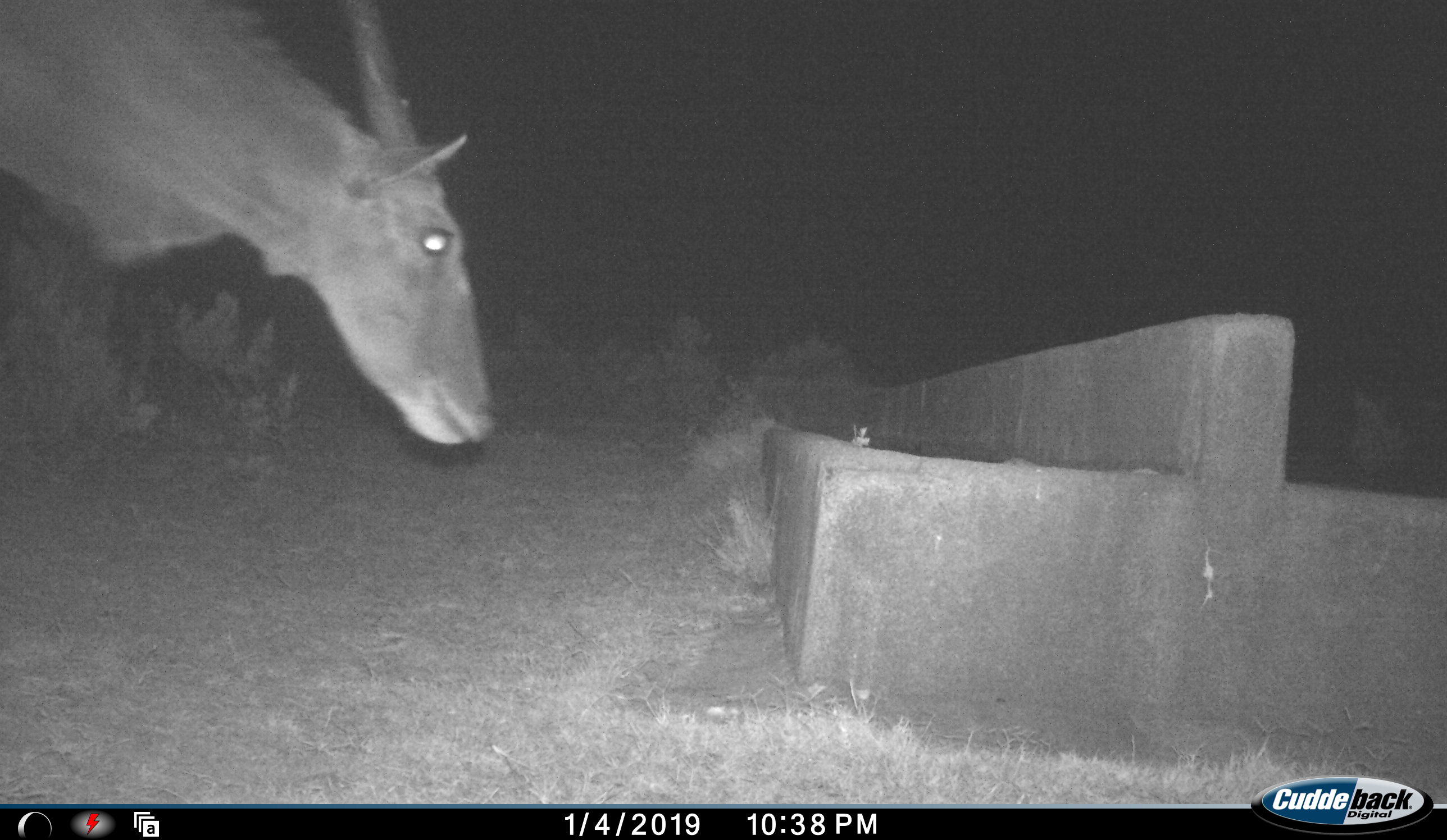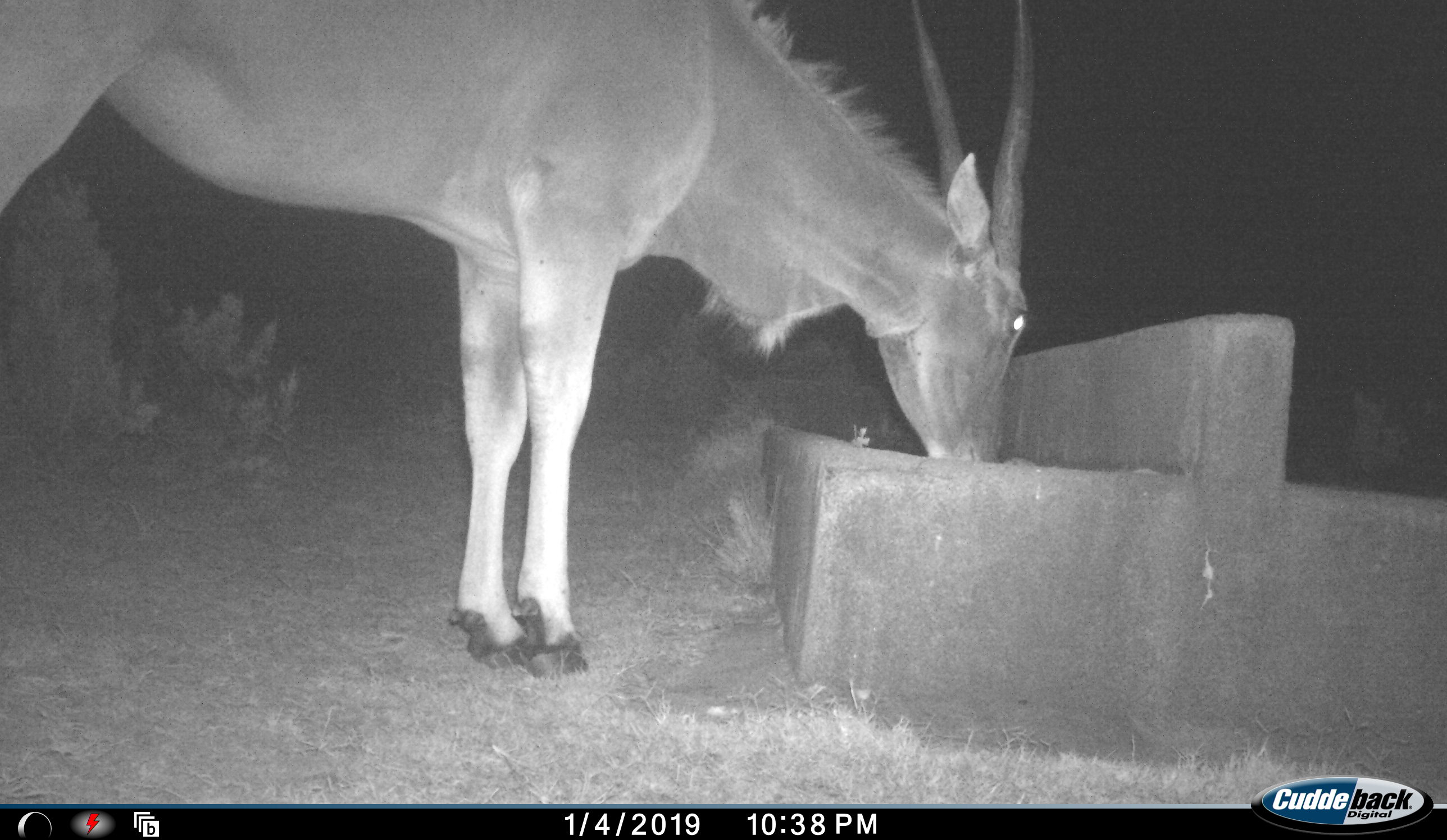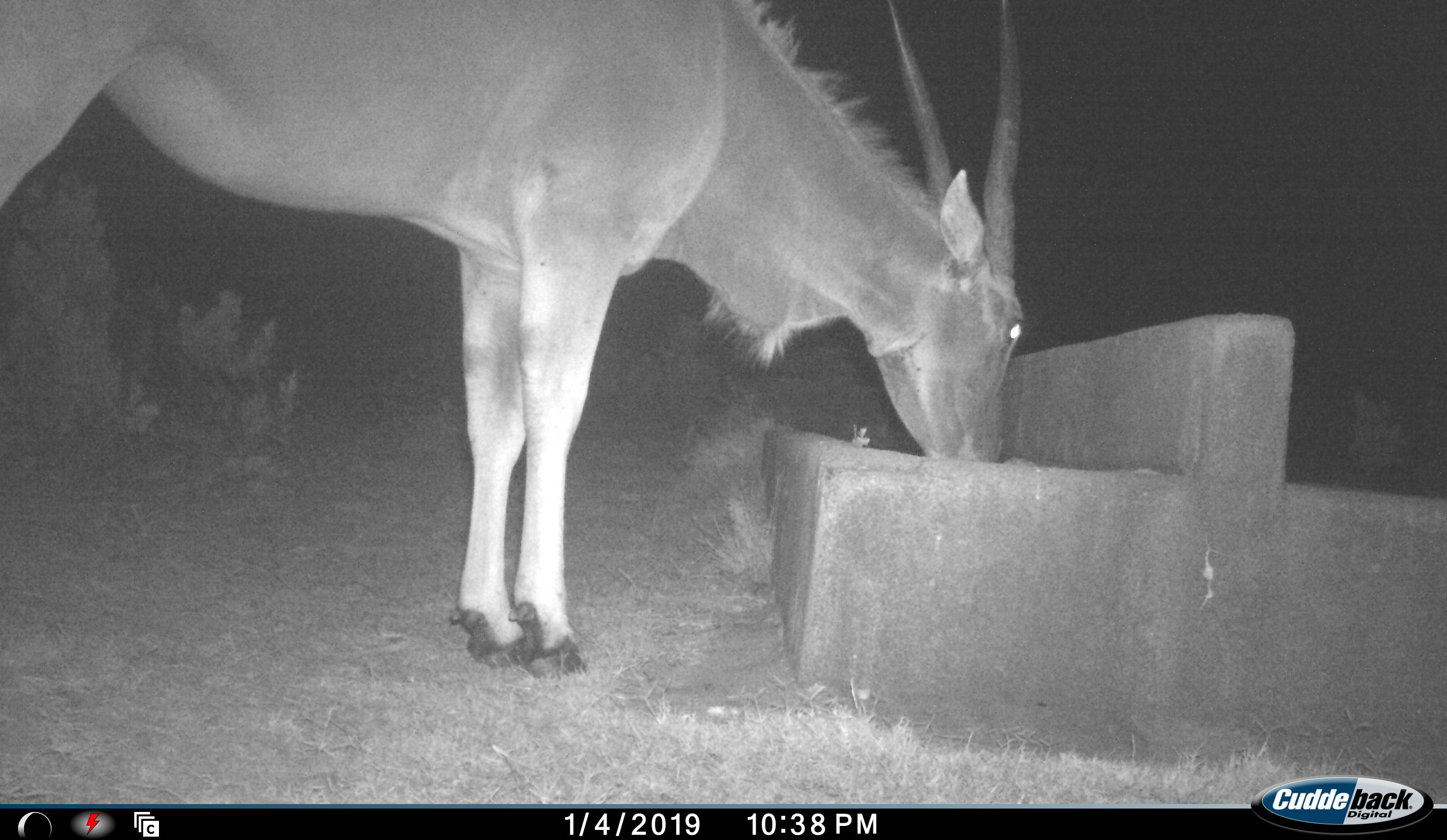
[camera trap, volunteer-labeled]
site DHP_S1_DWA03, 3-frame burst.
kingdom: Animalia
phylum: Chordata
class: Mammalia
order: Artiodactyla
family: Bovidae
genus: Tragelaphus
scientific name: Tragelaphus oryx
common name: eland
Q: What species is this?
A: Eland (Tragelaphus oryx).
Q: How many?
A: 1.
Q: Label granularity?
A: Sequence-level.